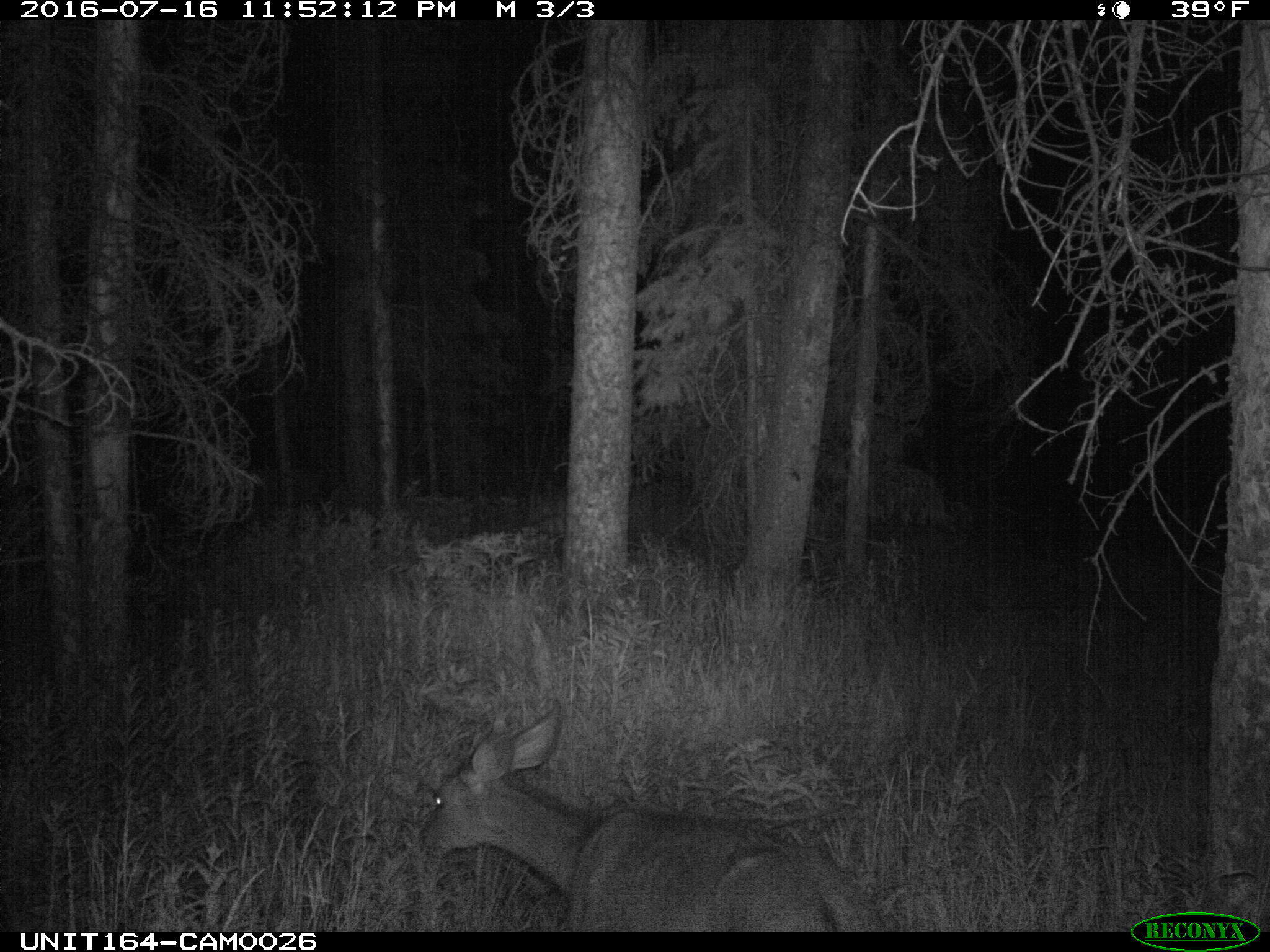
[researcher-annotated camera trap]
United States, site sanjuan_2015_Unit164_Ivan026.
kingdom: Animalia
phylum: Chordata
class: Mammalia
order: Artiodactyla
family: Cervidae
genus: Odocoileus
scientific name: Odocoileus hemionus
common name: mule deer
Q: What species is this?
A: Odocoileus hemionus (mule deer).